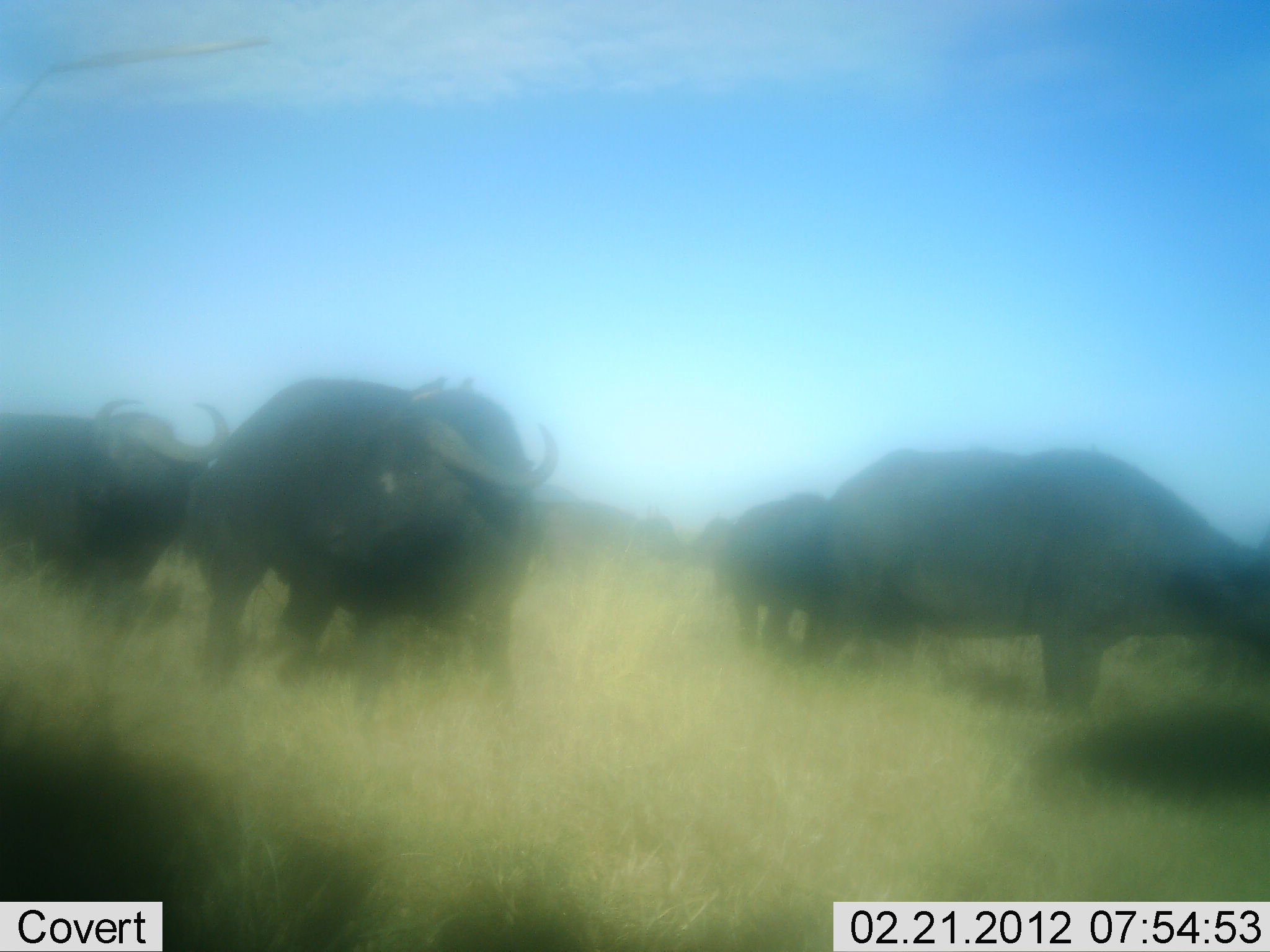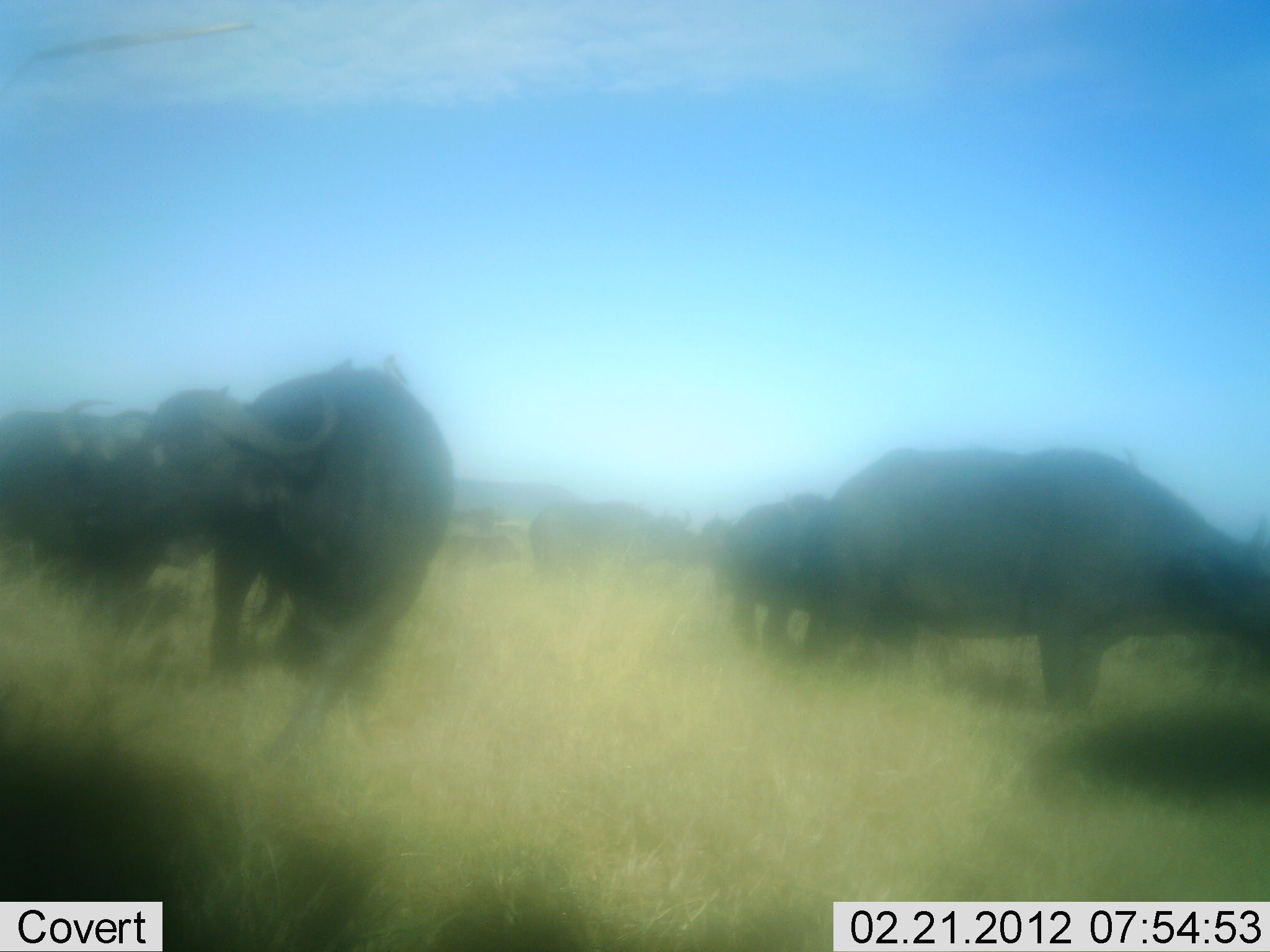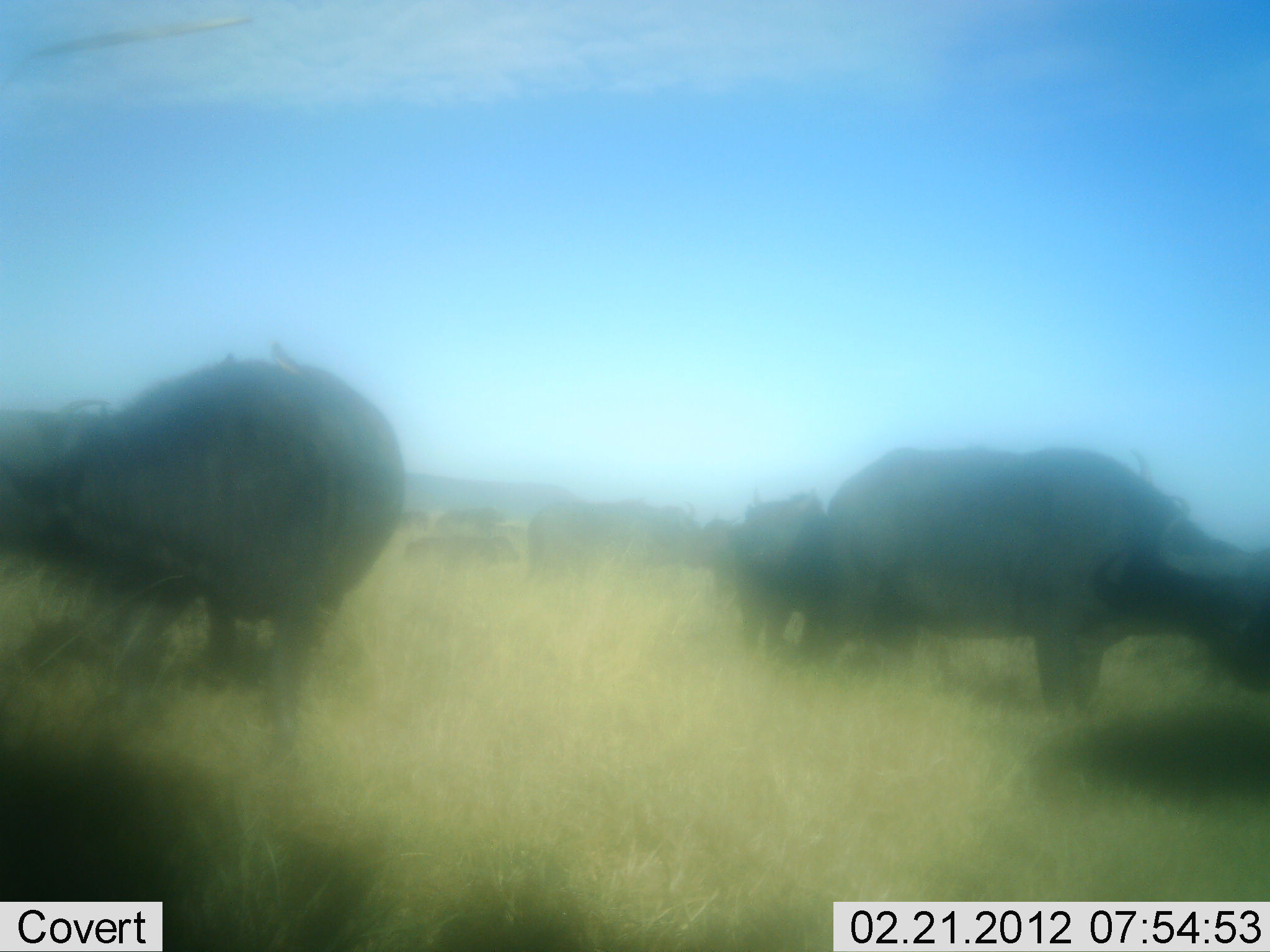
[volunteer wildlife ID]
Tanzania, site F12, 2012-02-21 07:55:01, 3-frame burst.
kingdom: Animalia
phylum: Chordata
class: Mammalia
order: Artiodactyla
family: Bovidae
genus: Syncerus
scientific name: Syncerus caffer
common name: cape buffalo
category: buffalo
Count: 6.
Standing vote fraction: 76%.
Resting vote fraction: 0%.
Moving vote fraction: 65%.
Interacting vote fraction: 6%.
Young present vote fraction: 0%.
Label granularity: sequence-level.